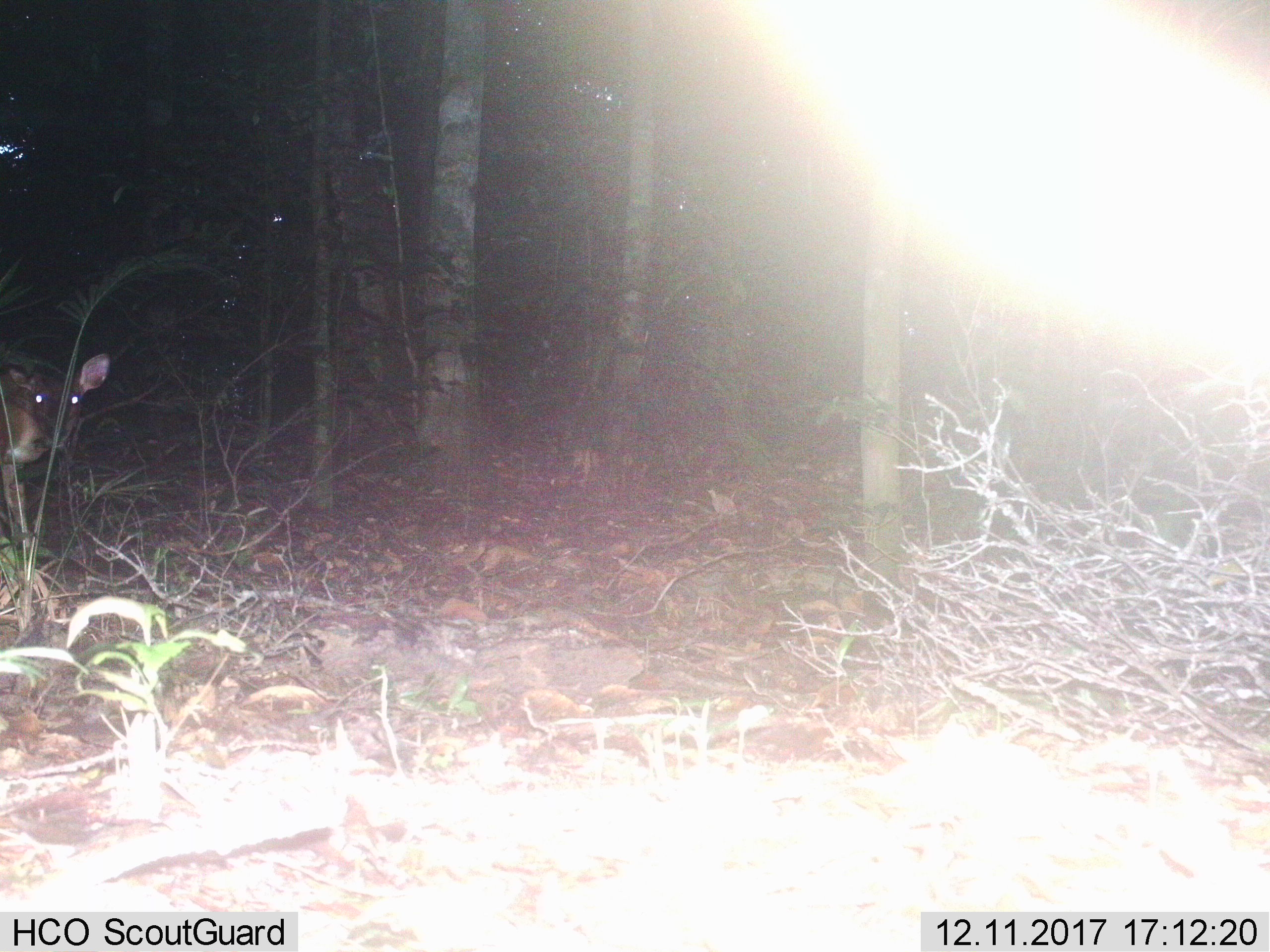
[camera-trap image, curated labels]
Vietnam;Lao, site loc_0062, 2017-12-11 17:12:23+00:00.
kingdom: Animalia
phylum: Chordata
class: Mammalia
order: Artiodactyla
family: Cervidae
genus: Muntiacus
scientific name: Muntiacus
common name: muntjacs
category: unidentified muntjac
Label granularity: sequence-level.